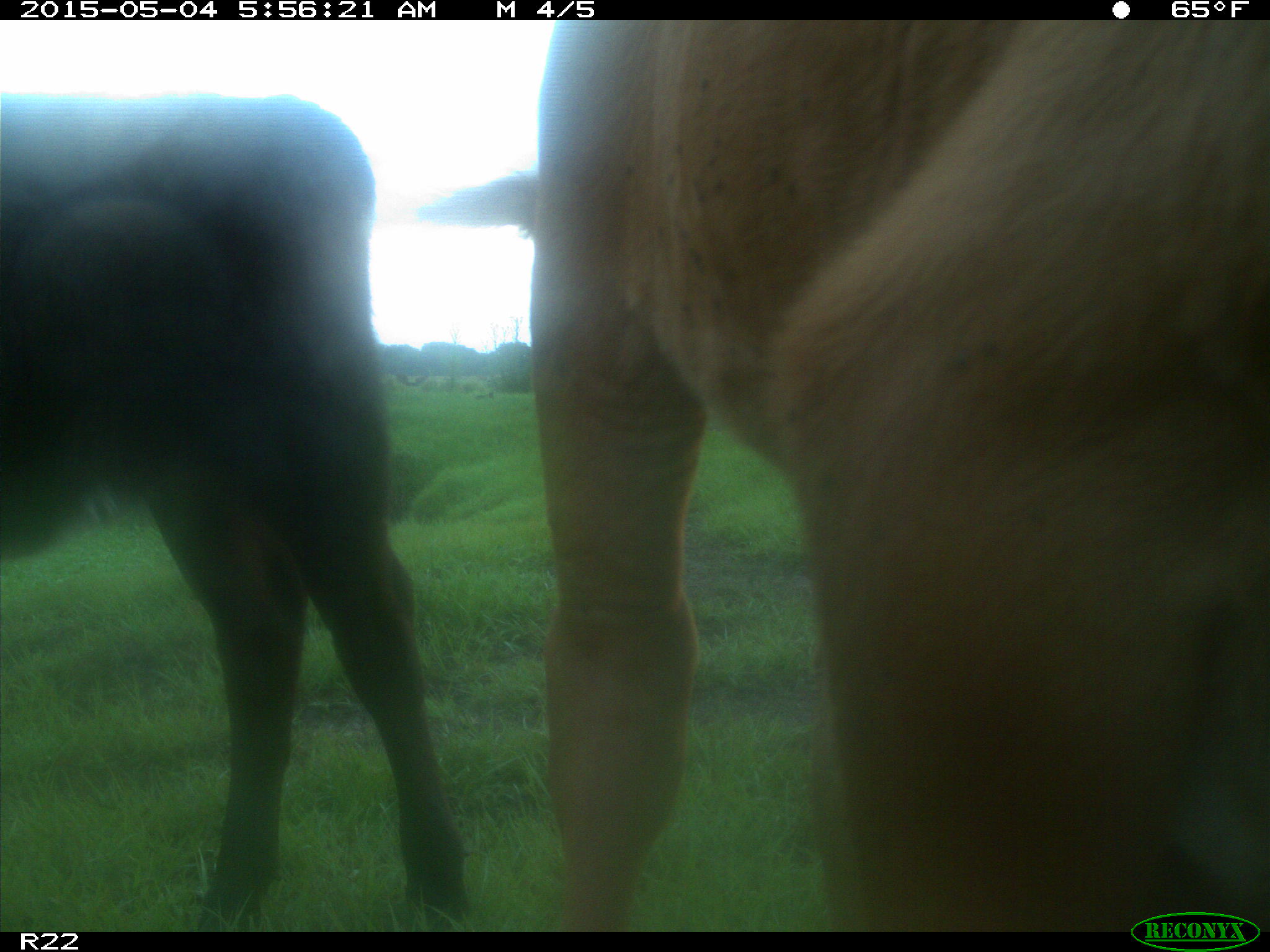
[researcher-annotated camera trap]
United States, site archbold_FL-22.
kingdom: Animalia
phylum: Chordata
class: Mammalia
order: Artiodactyla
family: Bovidae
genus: Bos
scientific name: Bos taurus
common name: domestic cow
Bos taurus (domestic cow).